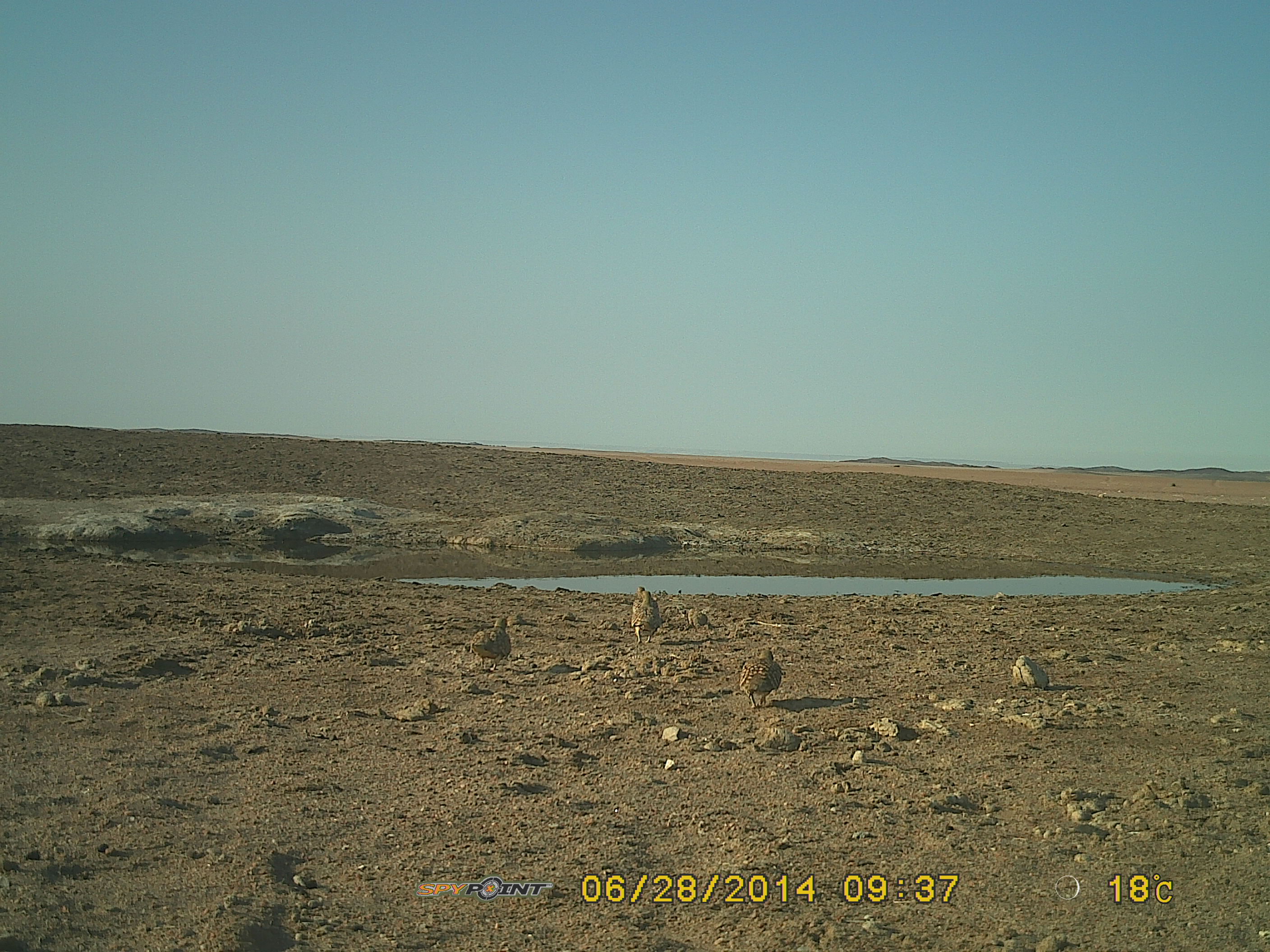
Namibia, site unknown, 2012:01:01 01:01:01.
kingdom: Animalia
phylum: Chordata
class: Aves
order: Pterocliformes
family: Pteroclidae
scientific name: Pteroclidae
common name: sandgrouse